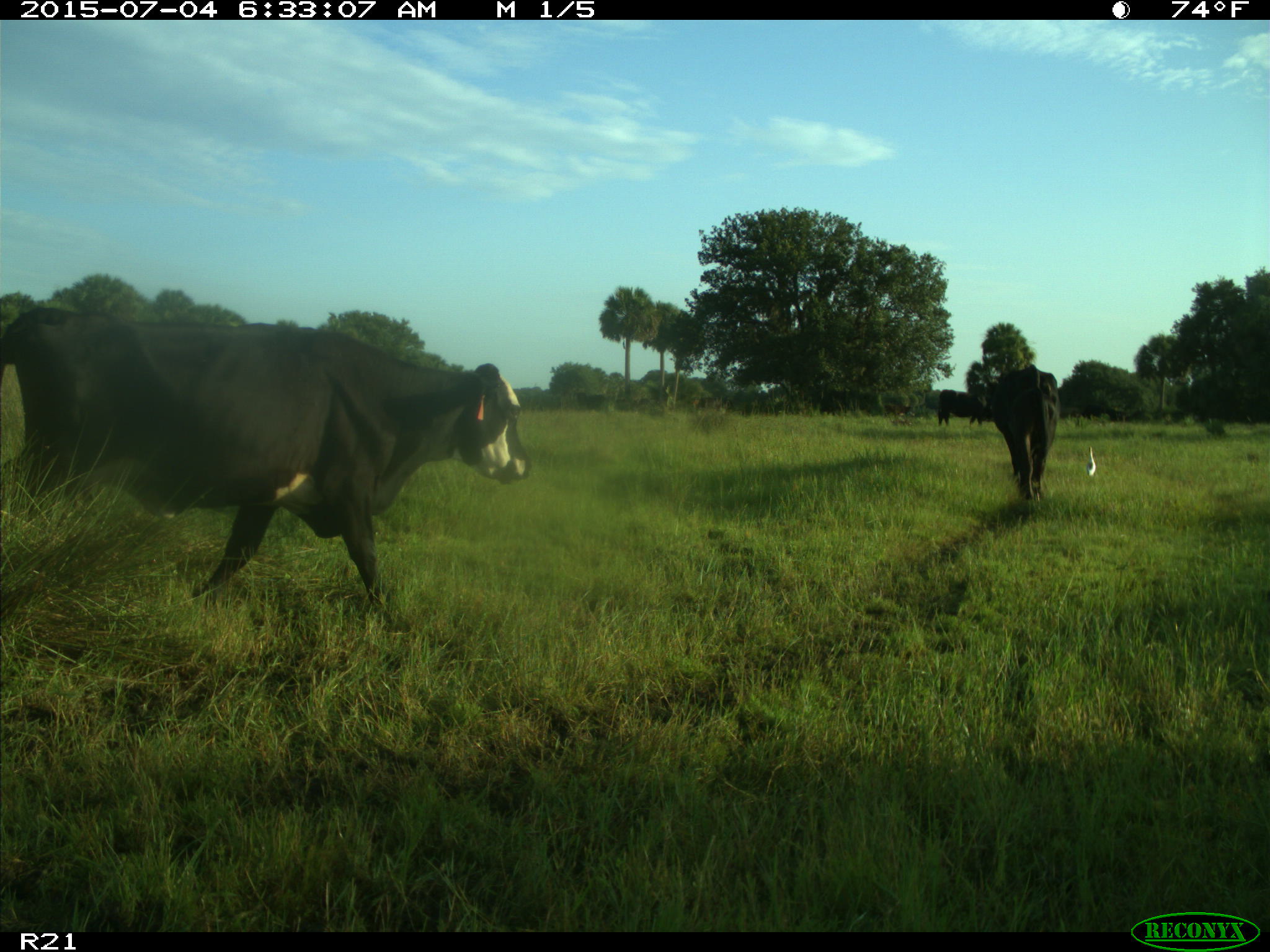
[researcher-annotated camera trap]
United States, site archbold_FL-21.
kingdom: Animalia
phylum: Chordata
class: Mammalia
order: Artiodactyla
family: Bovidae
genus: Bos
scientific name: Bos taurus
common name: domestic cow